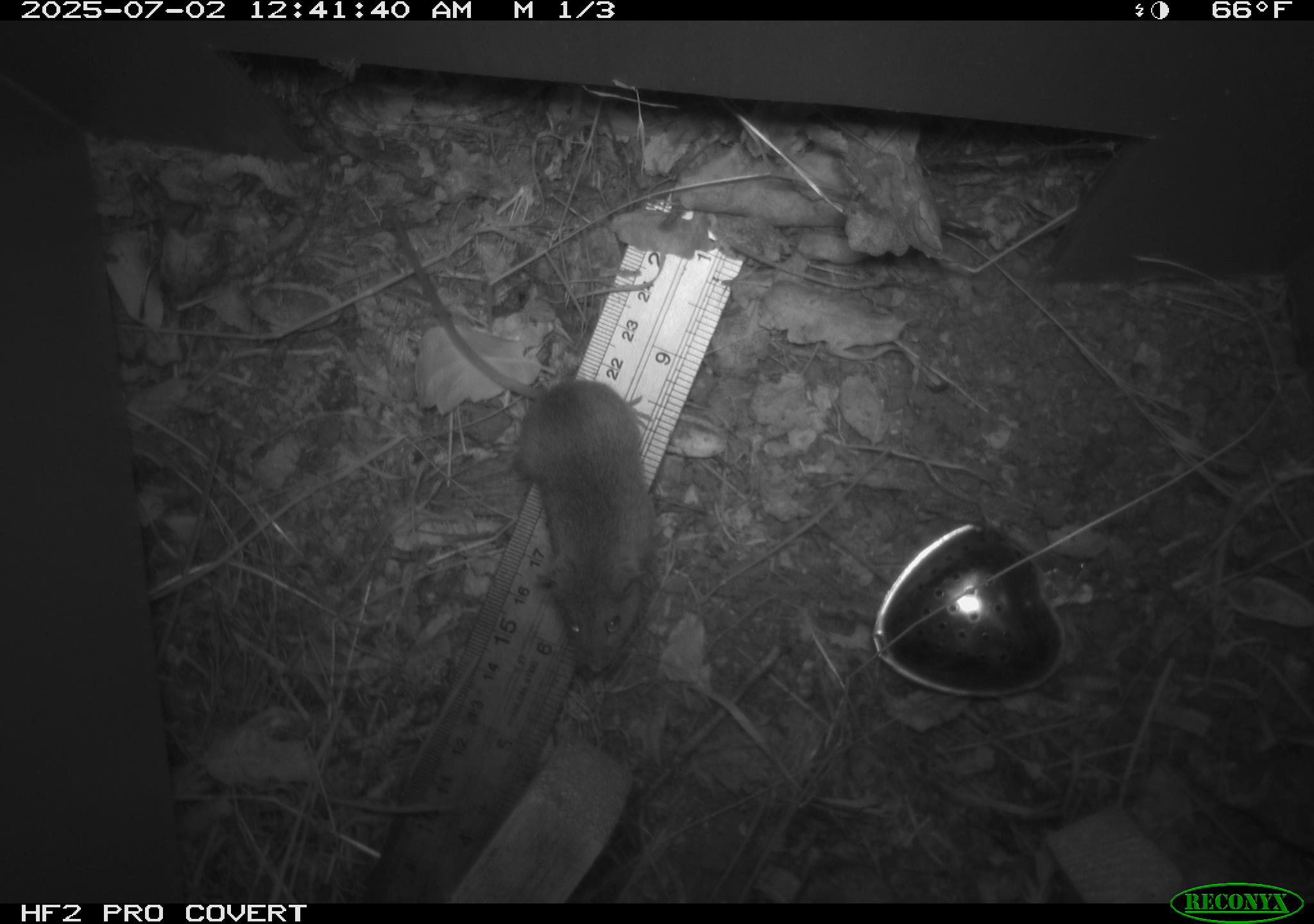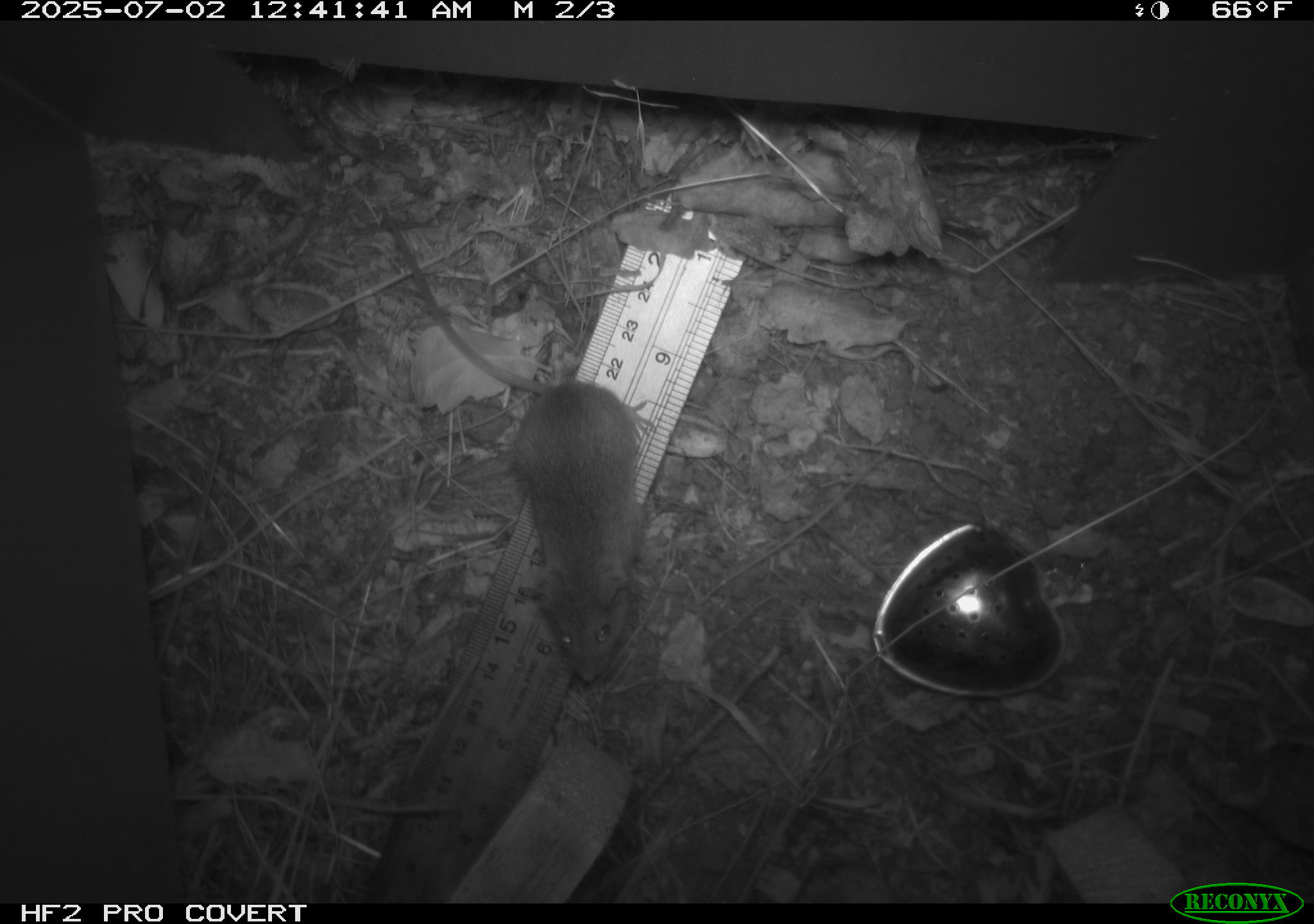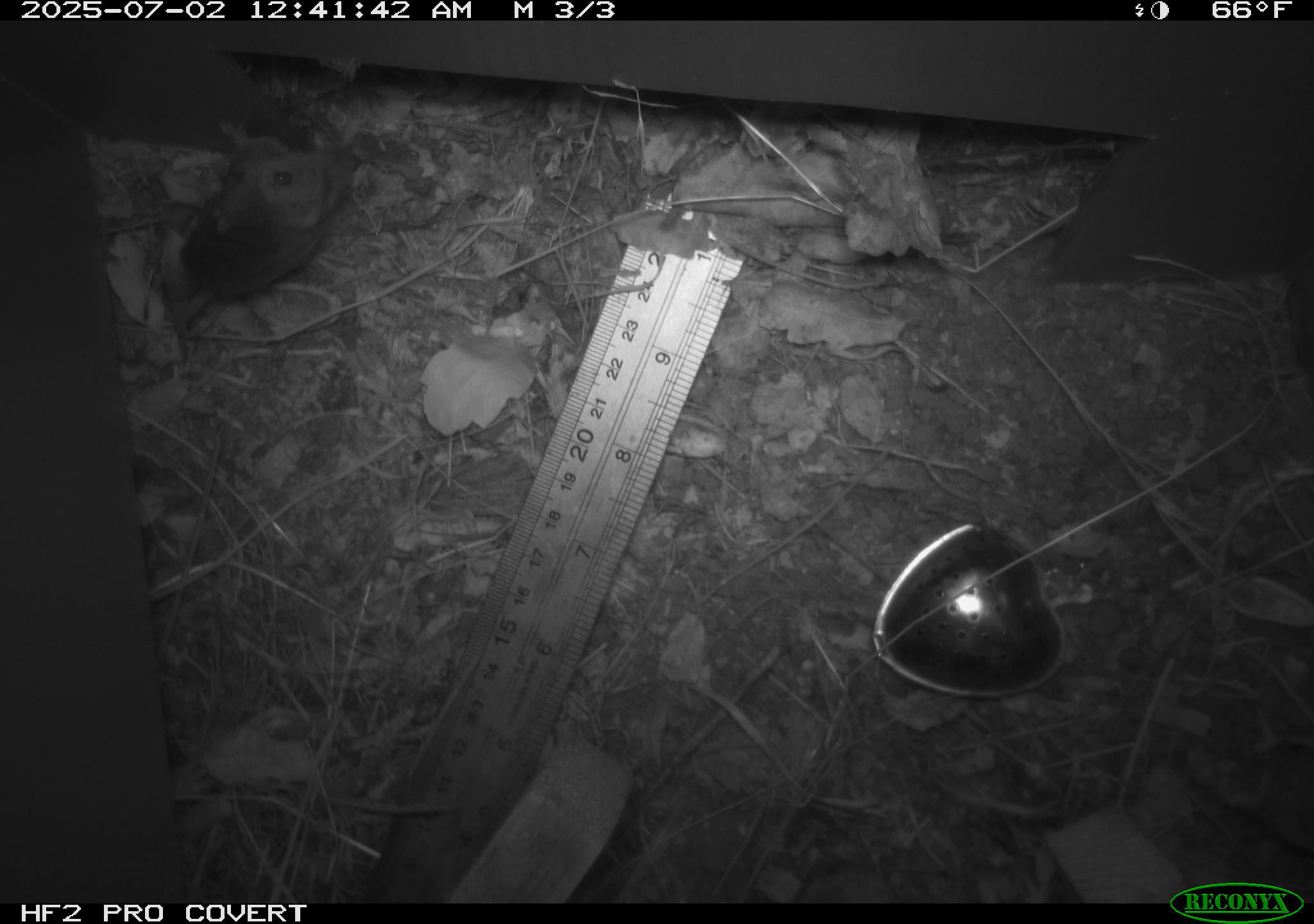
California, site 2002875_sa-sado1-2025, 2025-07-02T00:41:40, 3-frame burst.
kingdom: Animalia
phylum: Chordata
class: Mammalia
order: Rodentia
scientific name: Rodentia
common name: mouse species